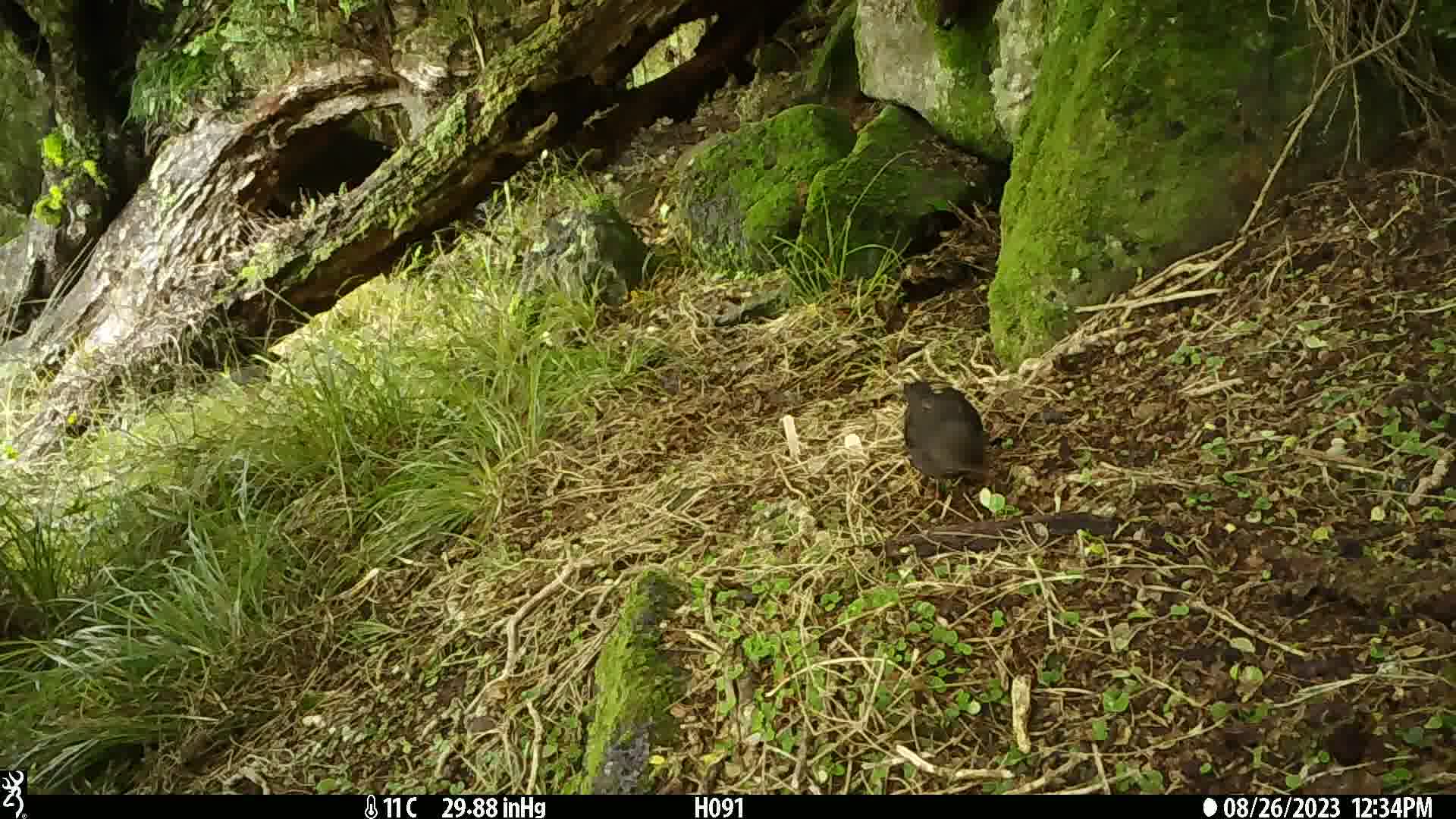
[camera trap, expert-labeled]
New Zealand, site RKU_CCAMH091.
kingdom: Animalia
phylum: Chordata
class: Aves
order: Passeriformes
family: Turdidae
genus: Turdus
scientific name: Turdus merula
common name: eurasian blackbird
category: blackbird